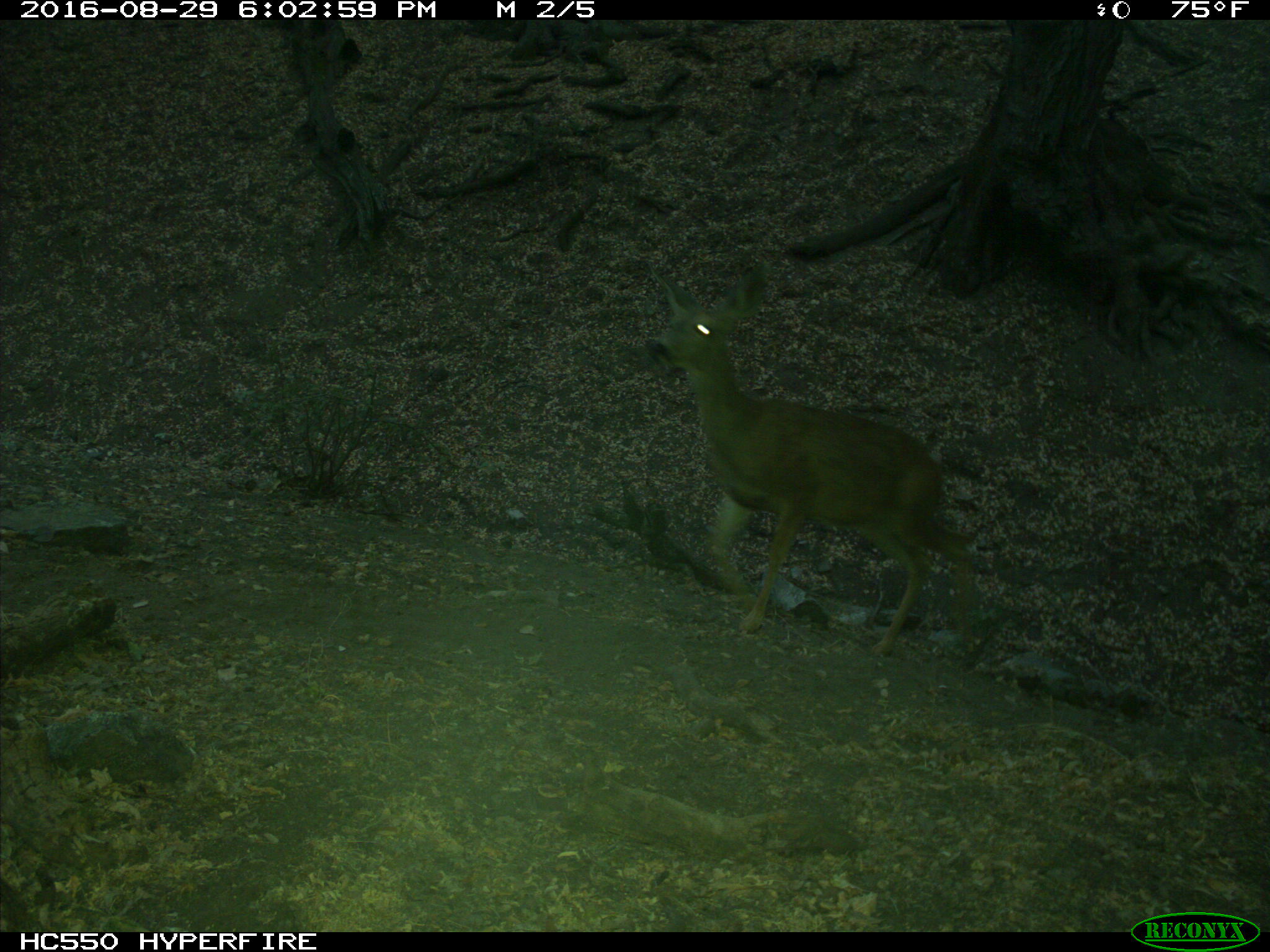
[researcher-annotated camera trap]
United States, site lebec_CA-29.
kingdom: Animalia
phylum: Chordata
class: Mammalia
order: Artiodactyla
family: Cervidae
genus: Odocoileus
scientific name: Odocoileus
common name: deer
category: unidentified deer